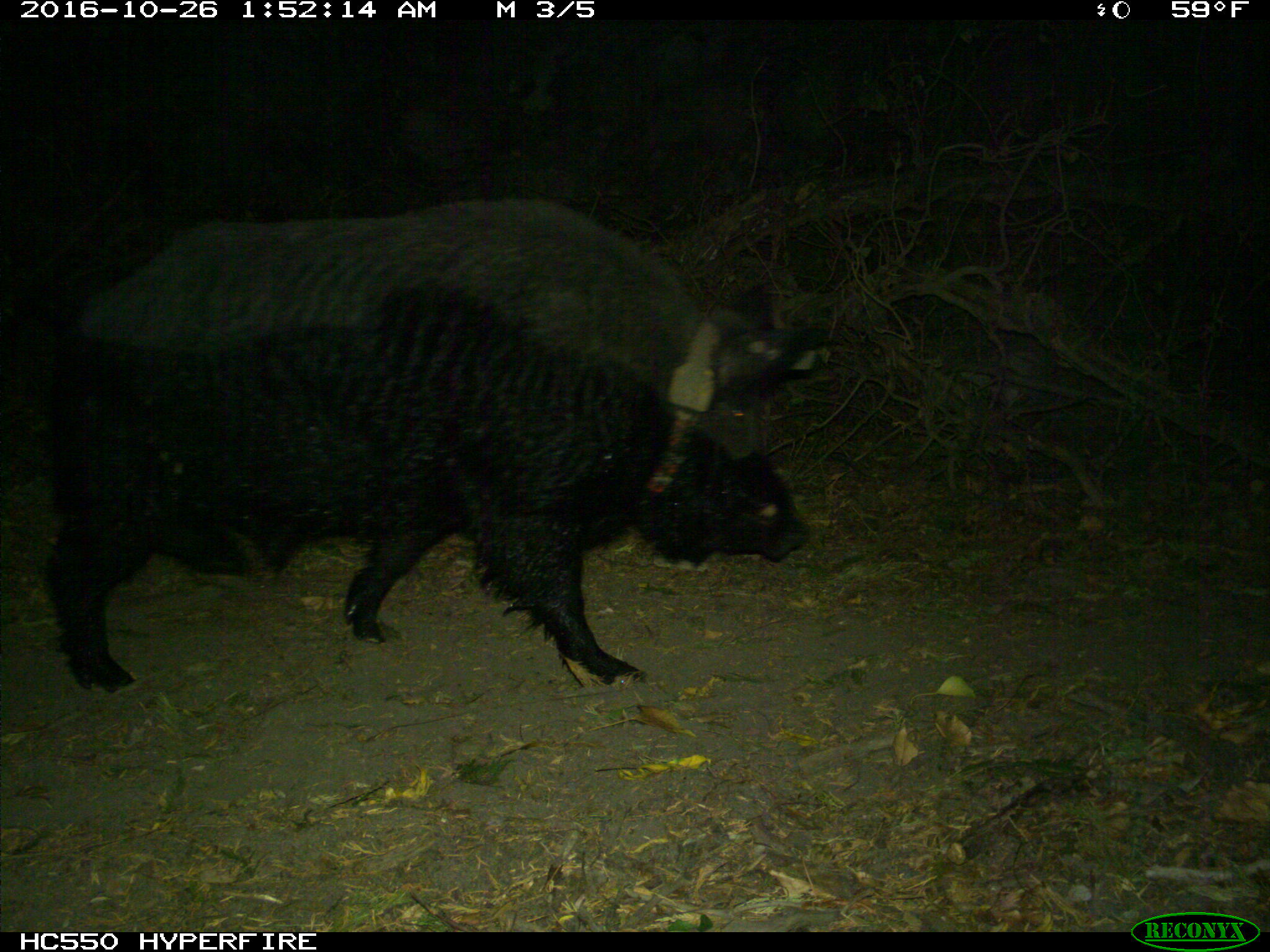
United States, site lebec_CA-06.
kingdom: Animalia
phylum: Chordata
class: Mammalia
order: Artiodactyla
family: Suidae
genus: Sus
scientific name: Sus scrofa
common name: wild boar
Sus scrofa (wild boar).